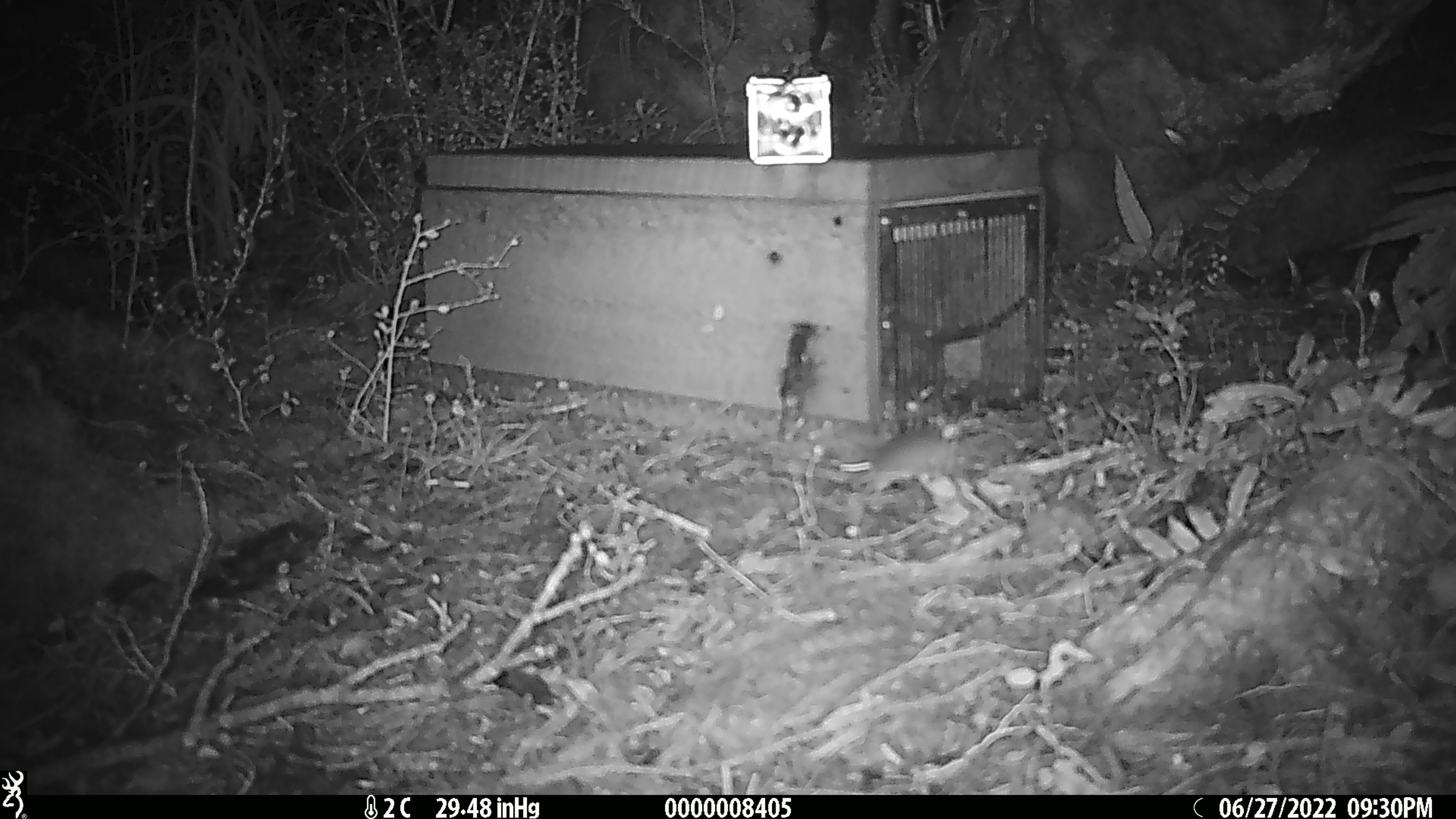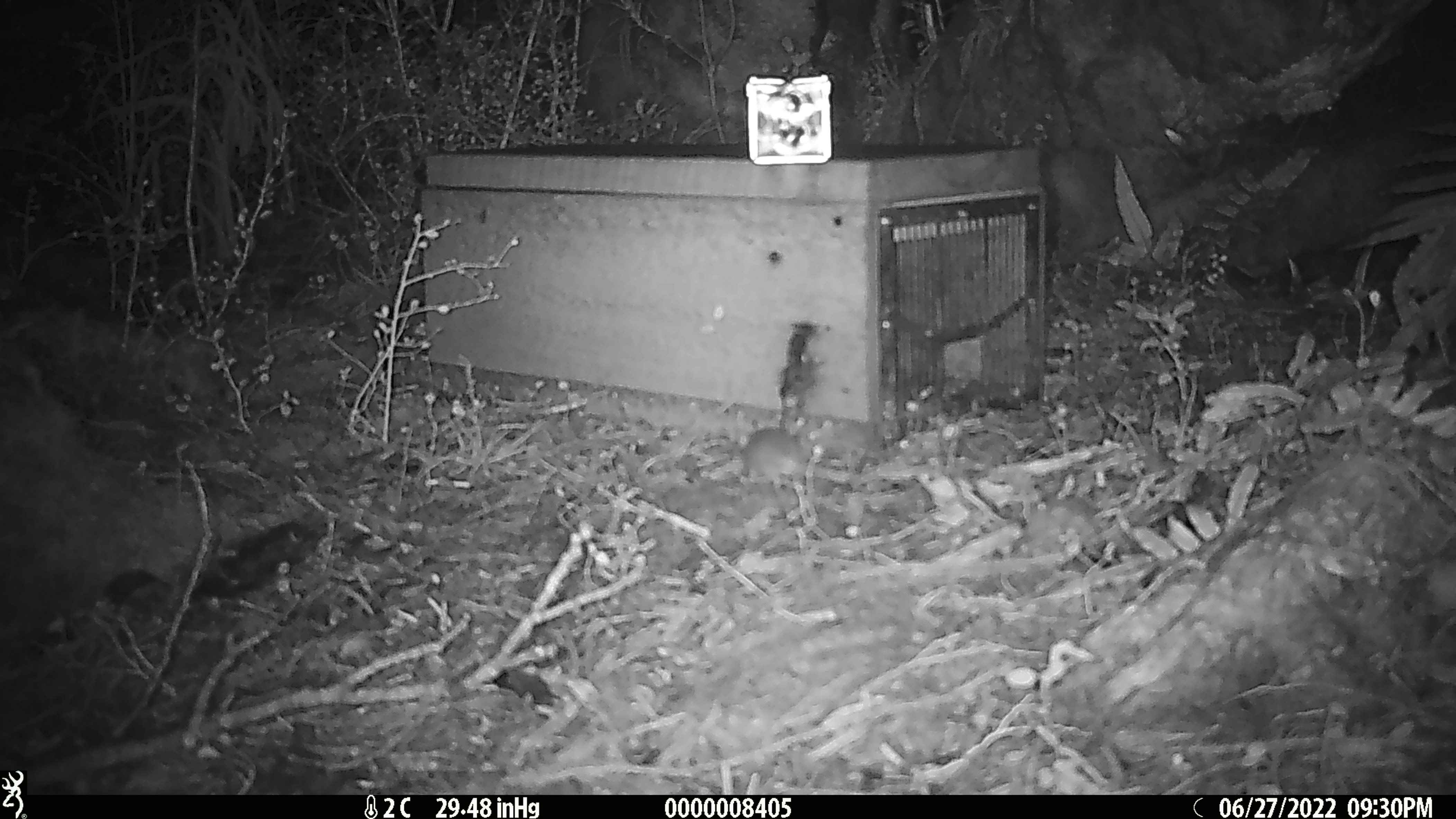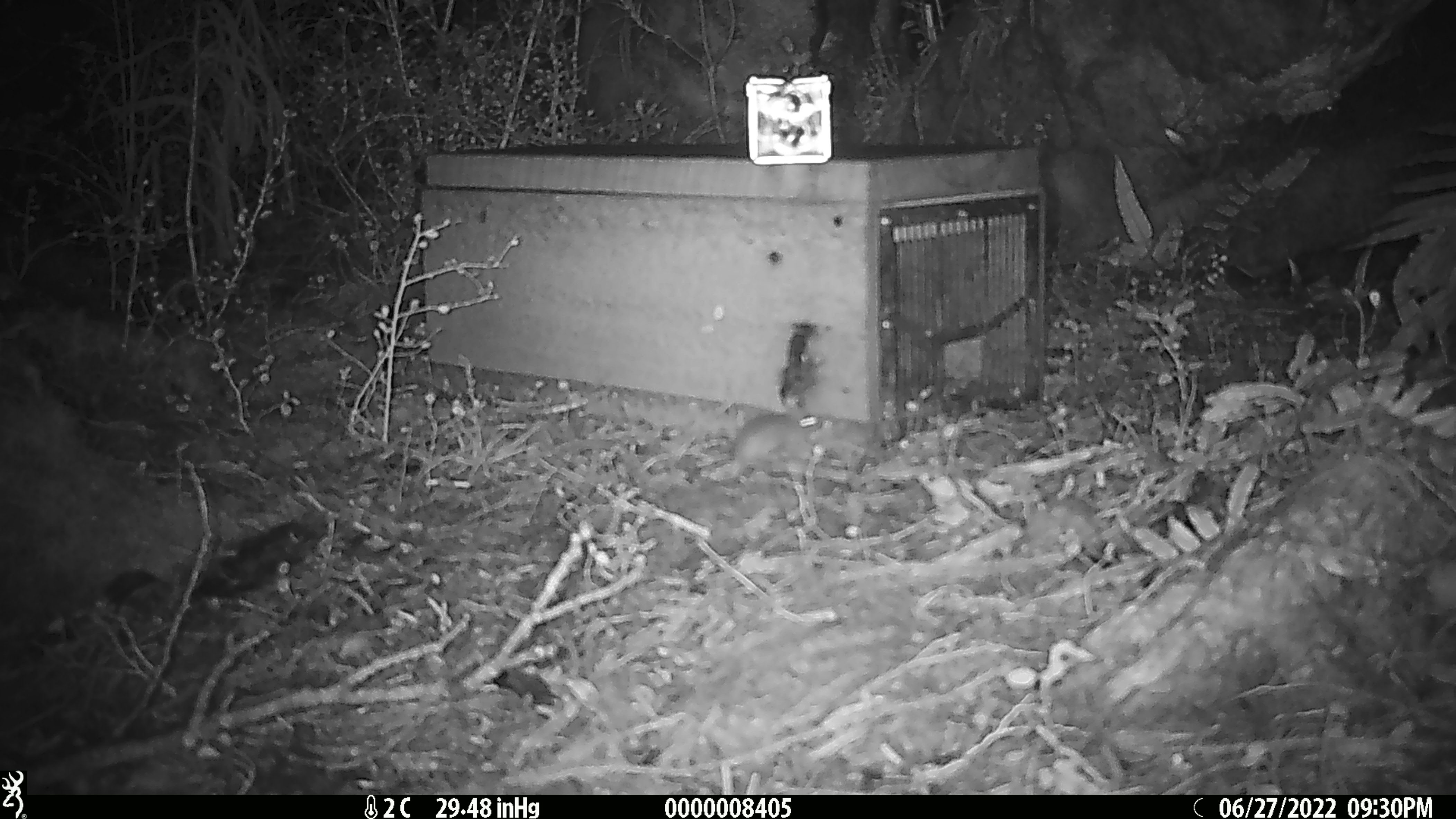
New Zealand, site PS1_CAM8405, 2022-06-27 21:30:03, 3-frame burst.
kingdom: Animalia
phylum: Chordata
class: Mammalia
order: Rodentia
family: Muridae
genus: Mus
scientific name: Mus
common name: mouse